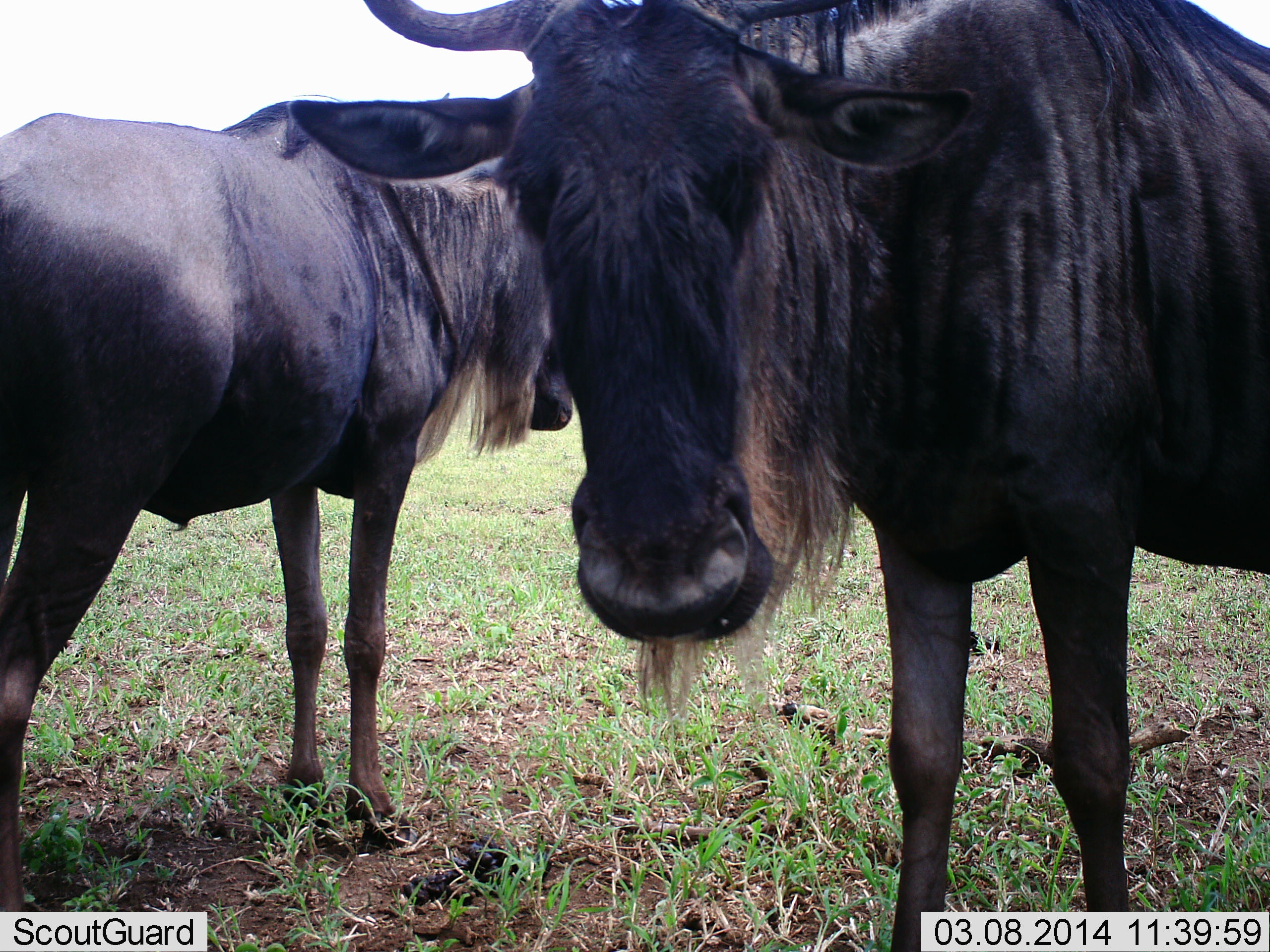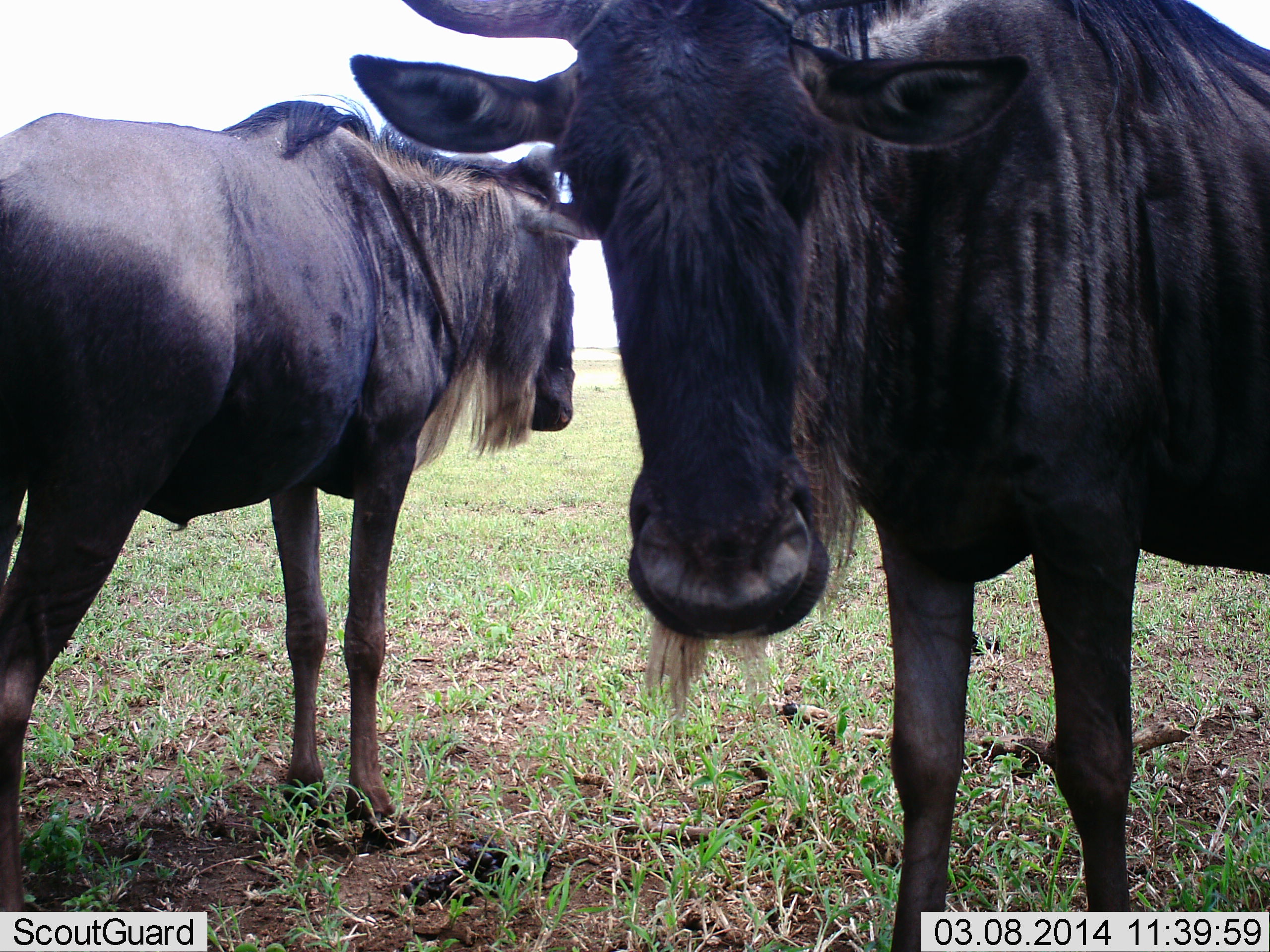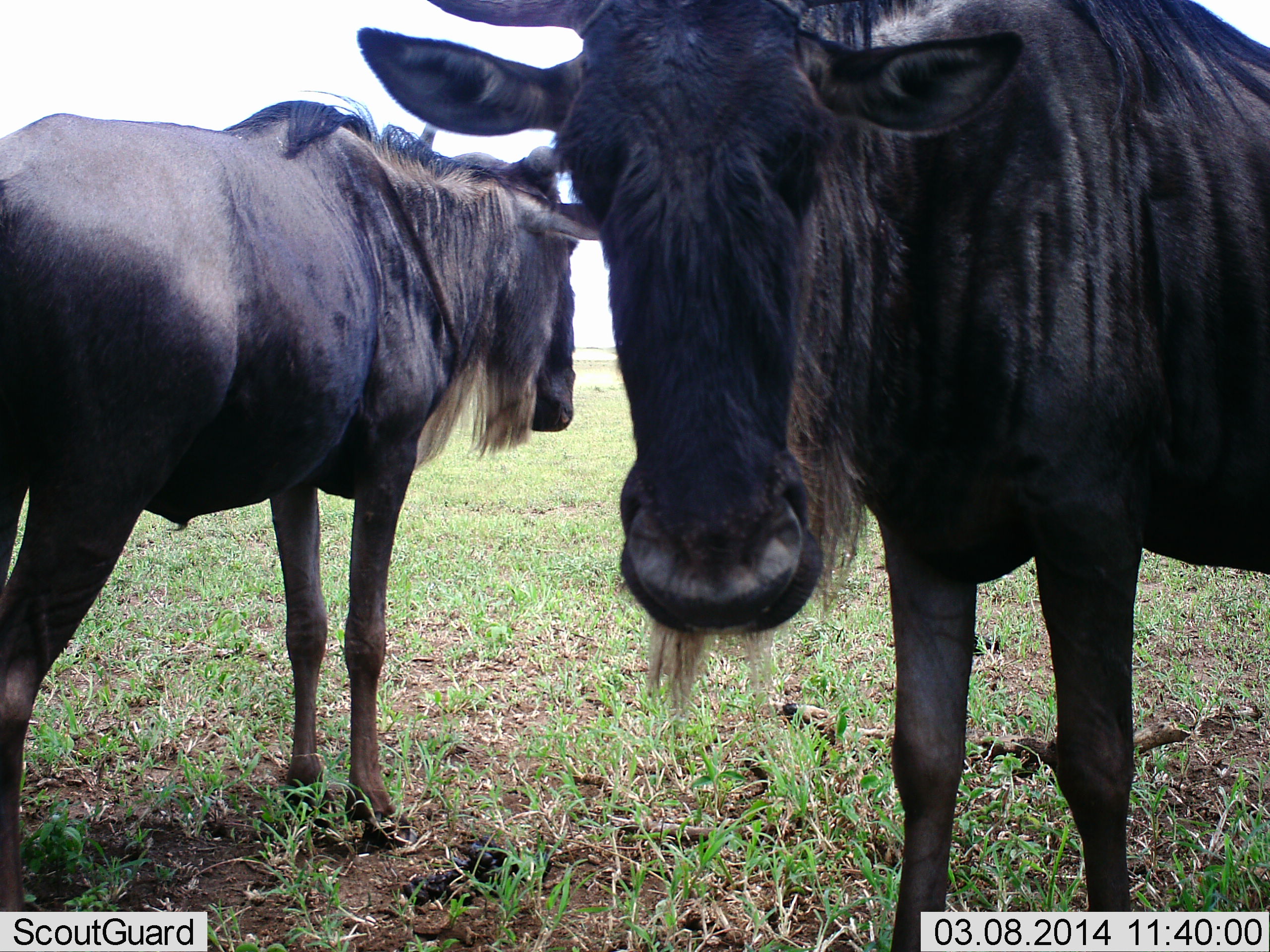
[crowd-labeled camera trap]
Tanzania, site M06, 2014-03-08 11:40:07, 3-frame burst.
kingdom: Animalia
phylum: Chordata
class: Mammalia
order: Artiodactyla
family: Bovidae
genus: Connochaetes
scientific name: Connochaetes taurinus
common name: blue wildebeest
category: wildebeest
Wildebeest (blue wildebeest) (Connochaetes taurinus), count 2. Behavior (volunteer vote fractions): standing 100%, resting 0%, moving 0%, interacting 0%. Young present (vote fraction): 10%. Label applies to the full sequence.